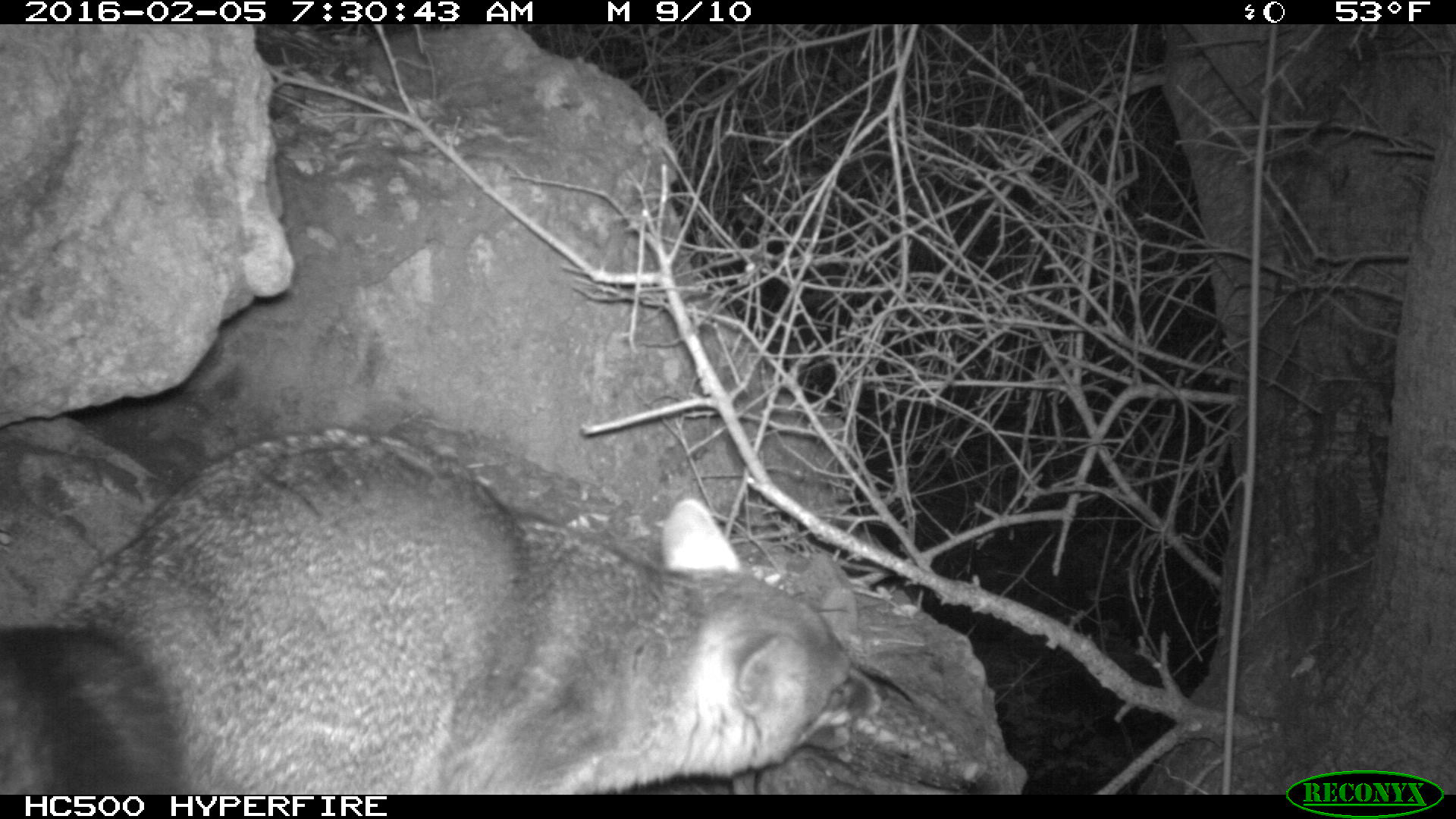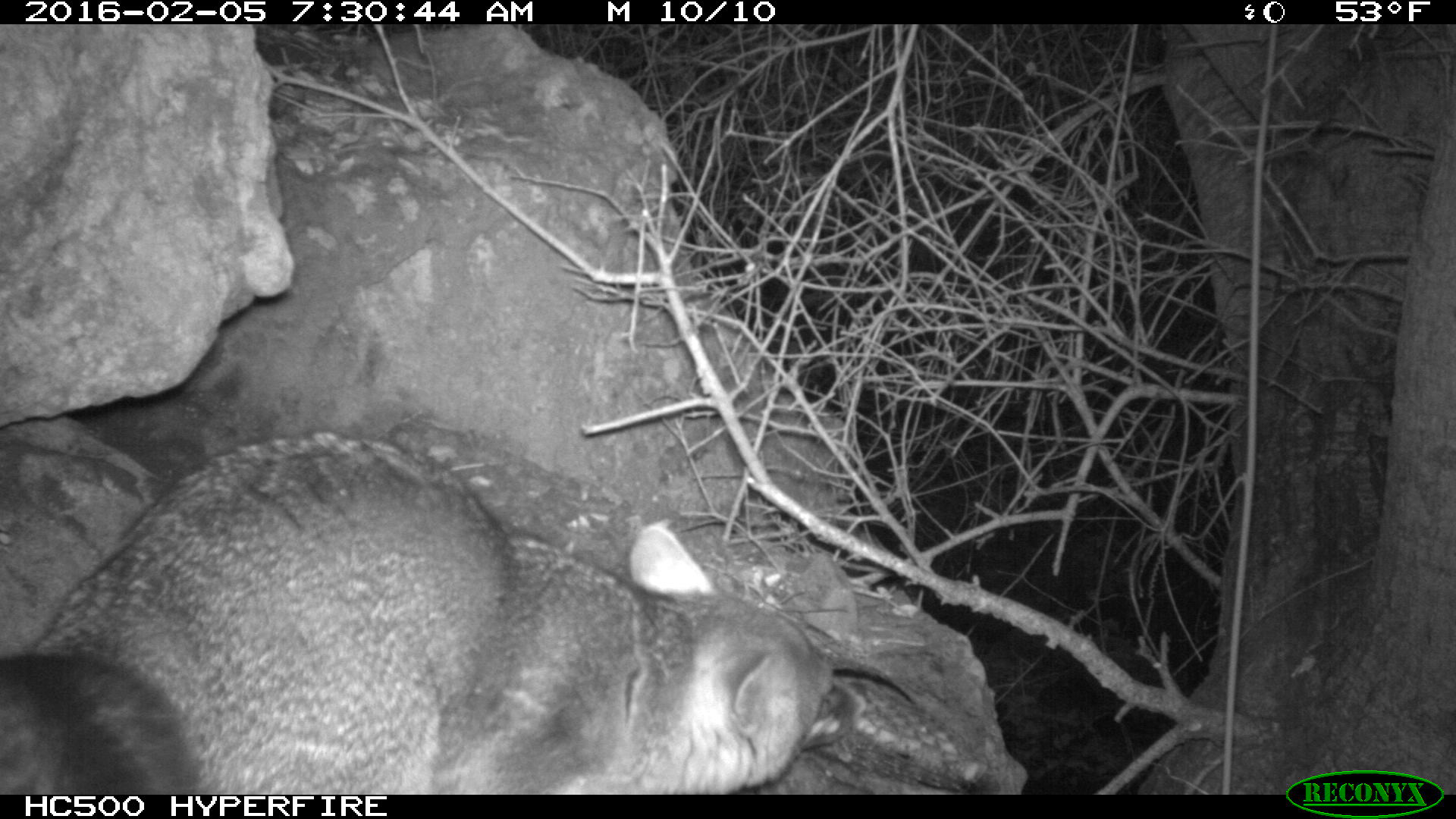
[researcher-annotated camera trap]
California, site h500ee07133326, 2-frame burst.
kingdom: Animalia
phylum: Chordata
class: Mammalia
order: Carnivora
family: Canidae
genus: Urocyon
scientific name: Urocyon littoralis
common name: island fox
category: fox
Fox (island fox) (Urocyon littoralis).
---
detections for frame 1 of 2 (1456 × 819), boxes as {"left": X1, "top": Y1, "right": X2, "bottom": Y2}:
fox: {"left": 0, "top": 425, "right": 890, "bottom": 793}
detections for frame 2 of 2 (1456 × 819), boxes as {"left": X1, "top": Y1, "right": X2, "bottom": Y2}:
fox: {"left": 0, "top": 425, "right": 870, "bottom": 793}